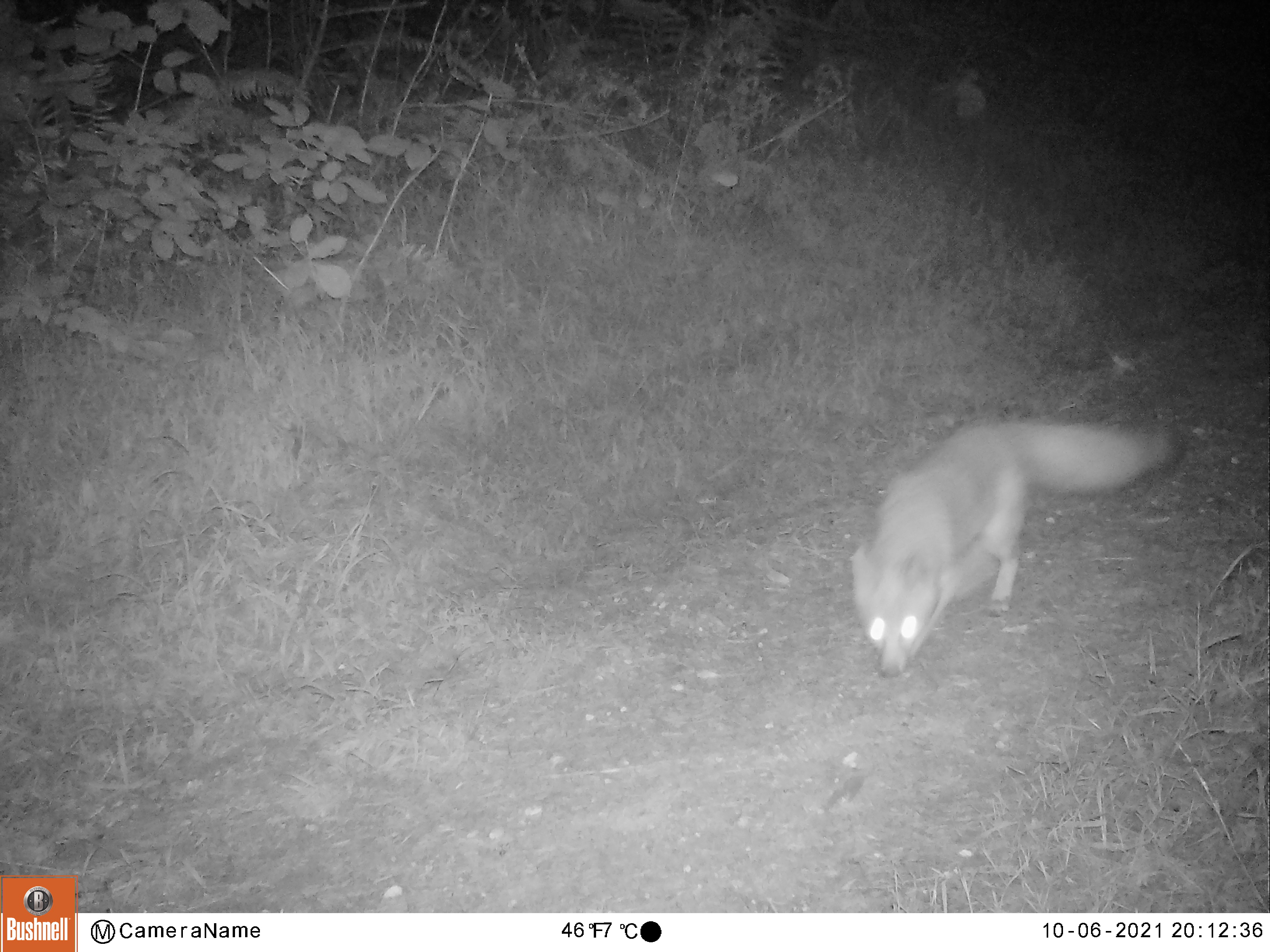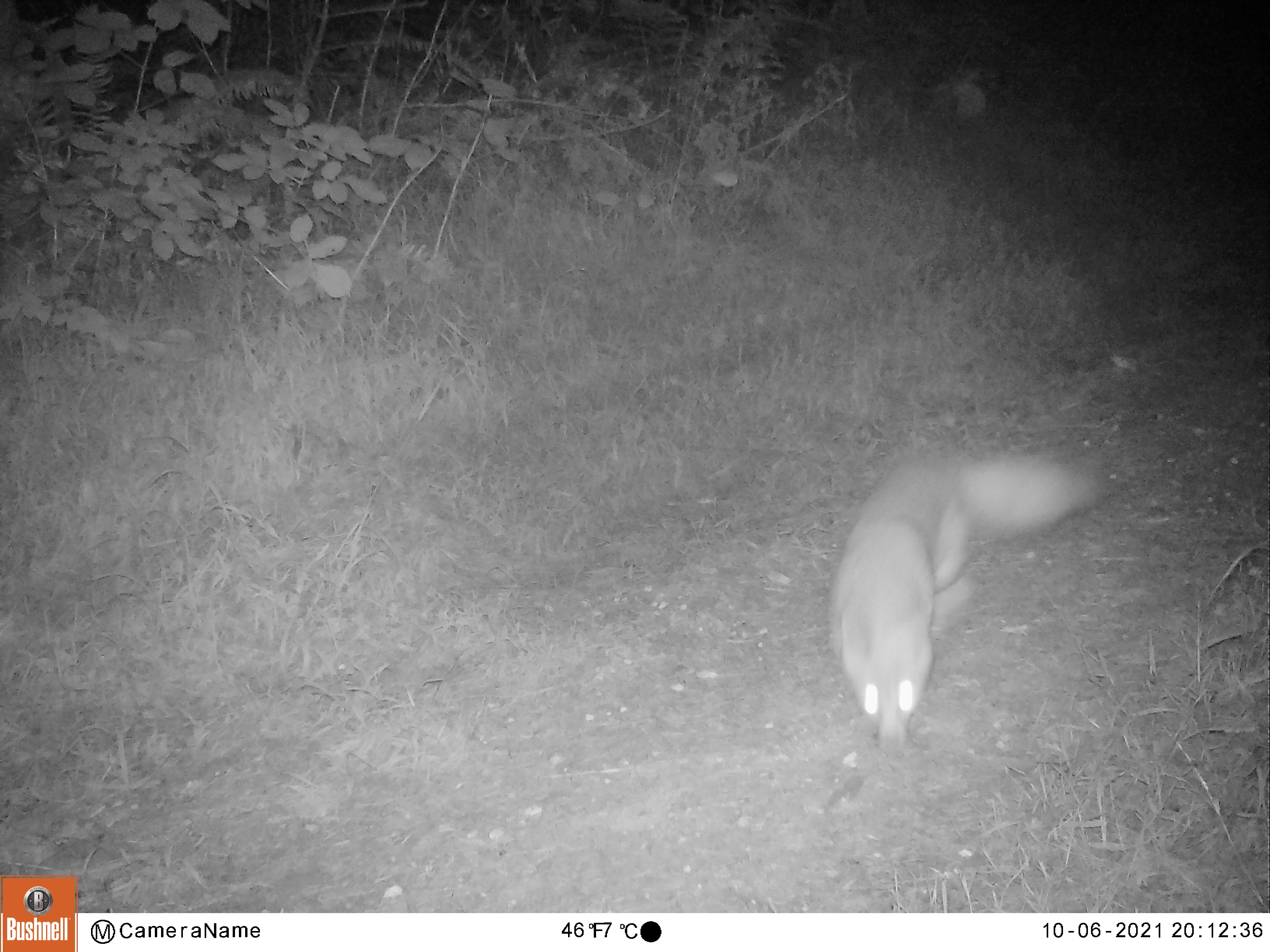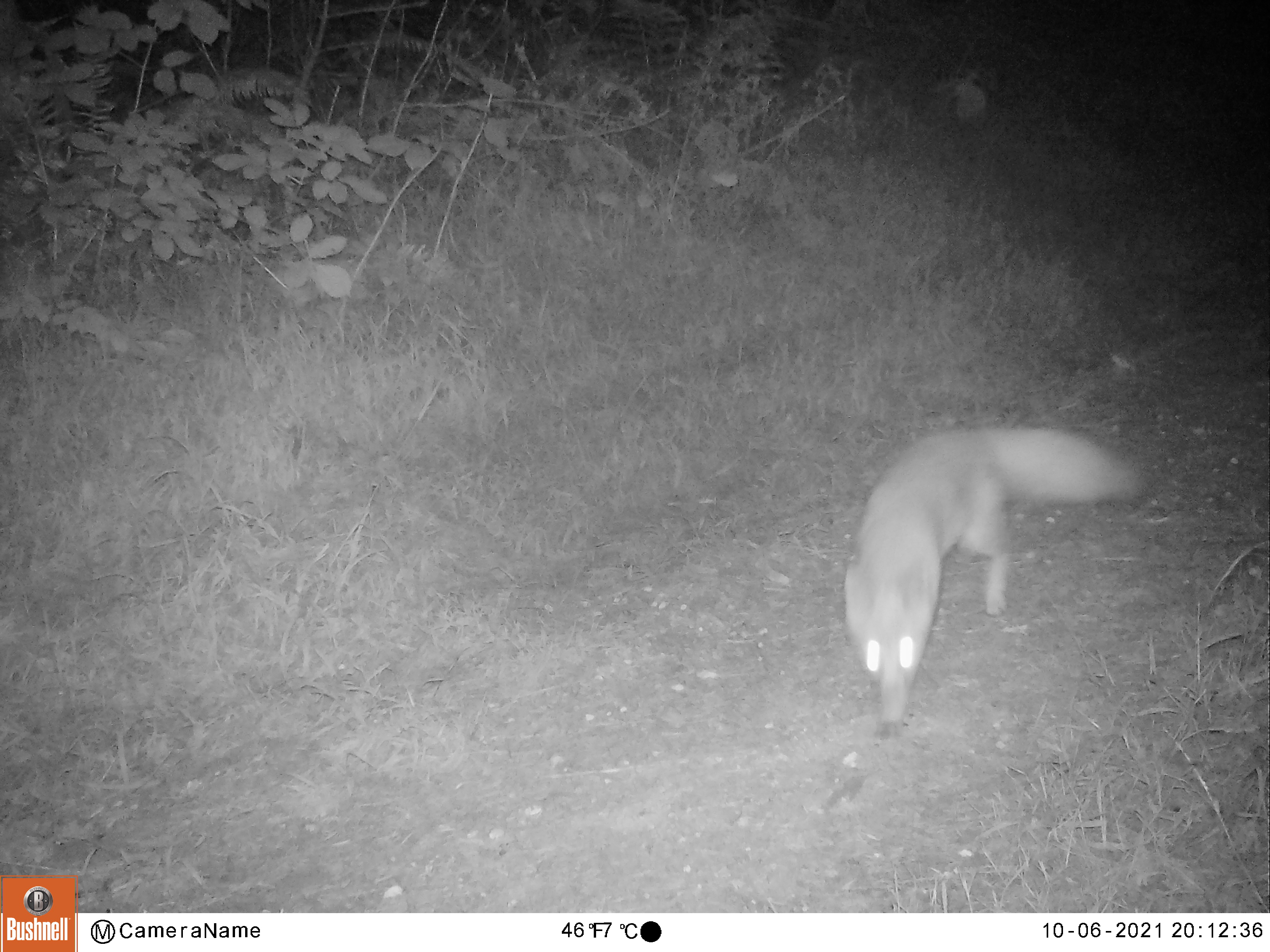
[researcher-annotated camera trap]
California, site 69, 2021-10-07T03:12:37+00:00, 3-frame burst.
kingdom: Animalia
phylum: Chordata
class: Mammalia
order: Carnivora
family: Canidae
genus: Urocyon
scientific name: Urocyon cinereoargenteus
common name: gray fox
Gray fox (Urocyon cinereoargenteus).